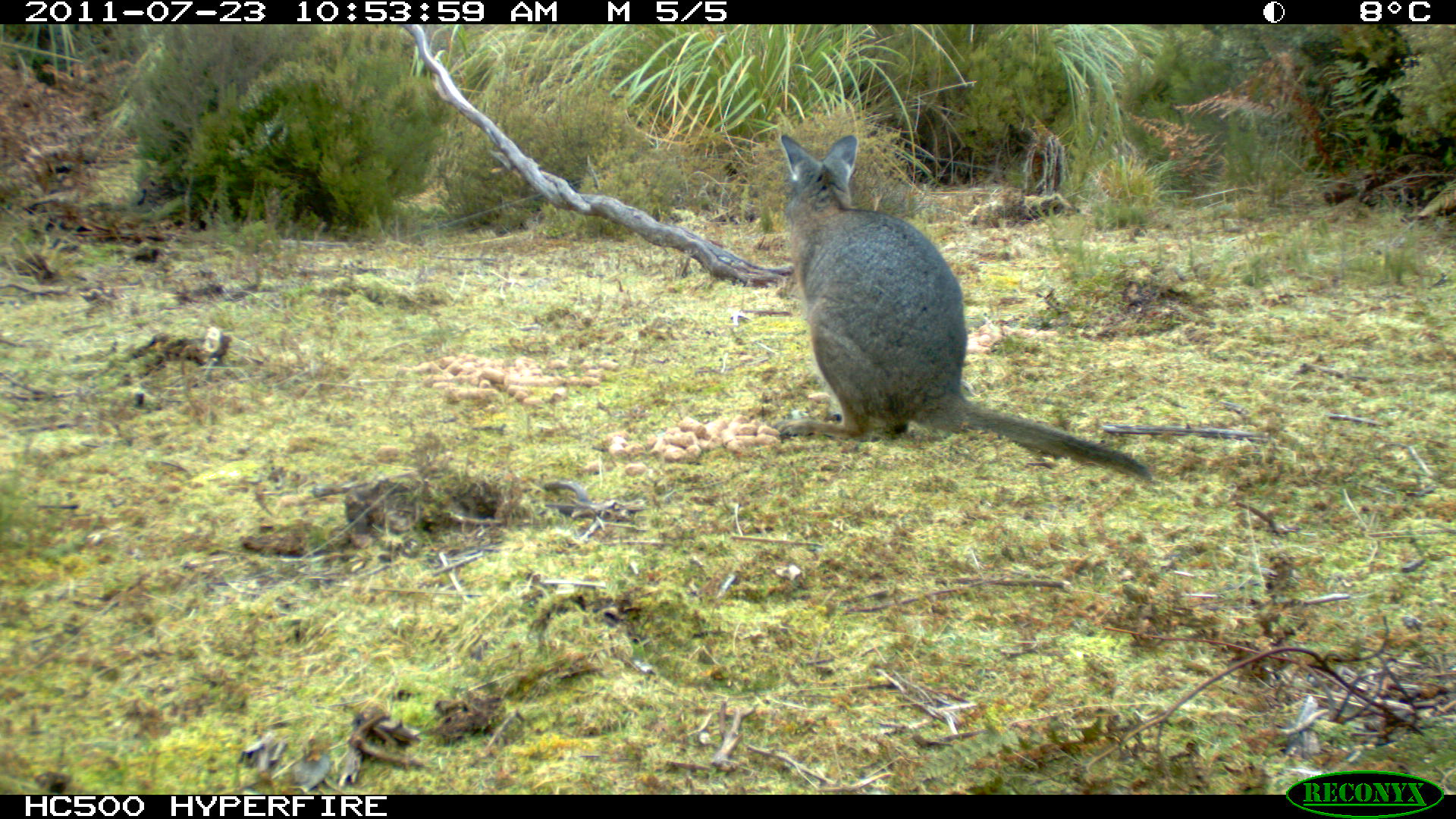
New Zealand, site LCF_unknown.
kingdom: Animalia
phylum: Chordata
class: Mammalia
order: Diprotodontia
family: Macropodidae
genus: Notamacropus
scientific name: Notamacropus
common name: wallaby